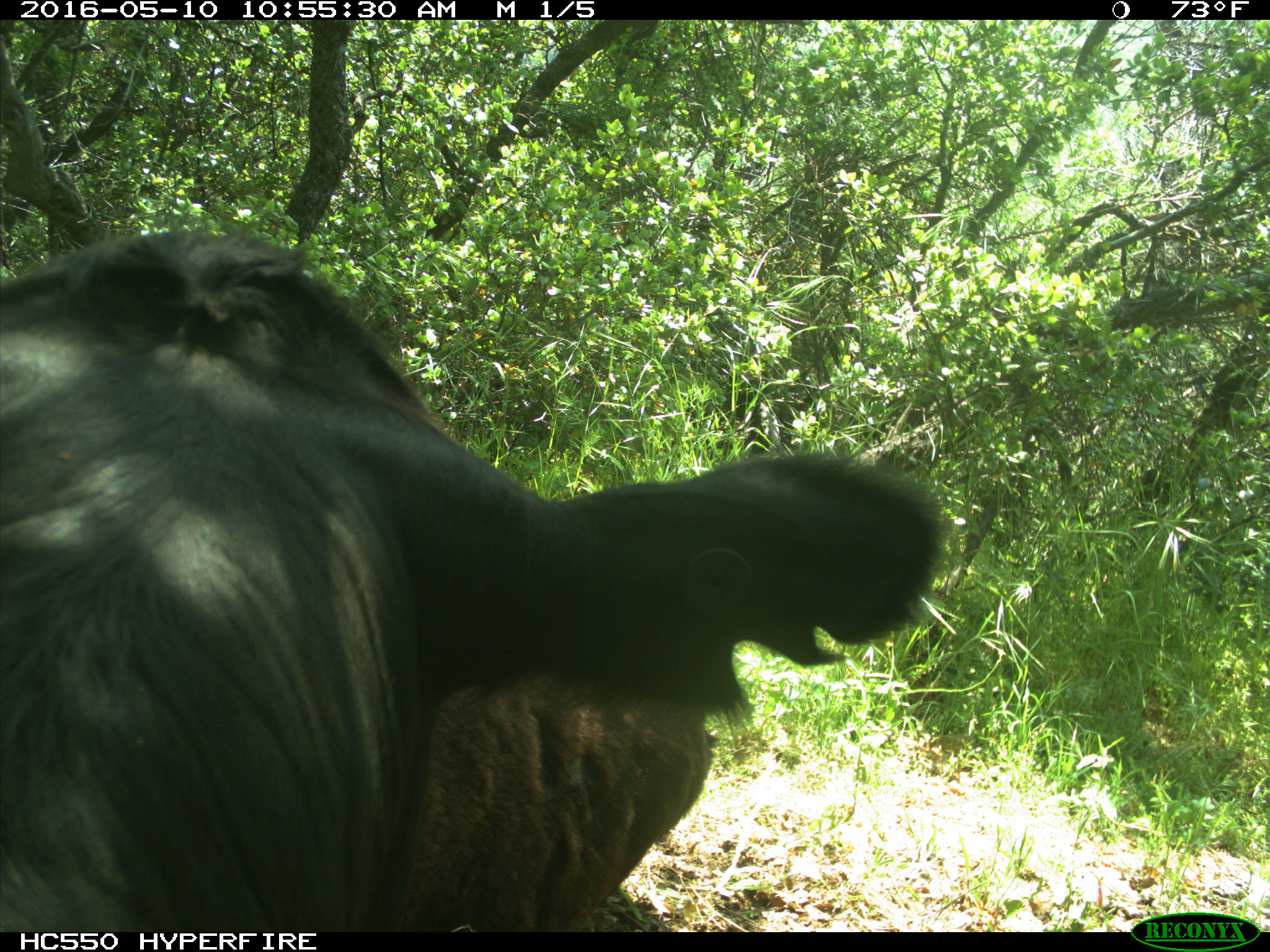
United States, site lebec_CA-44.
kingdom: Animalia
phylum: Chordata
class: Mammalia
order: Artiodactyla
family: Bovidae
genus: Bos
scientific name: Bos taurus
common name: domestic cow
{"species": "Bos taurus (domestic cow)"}